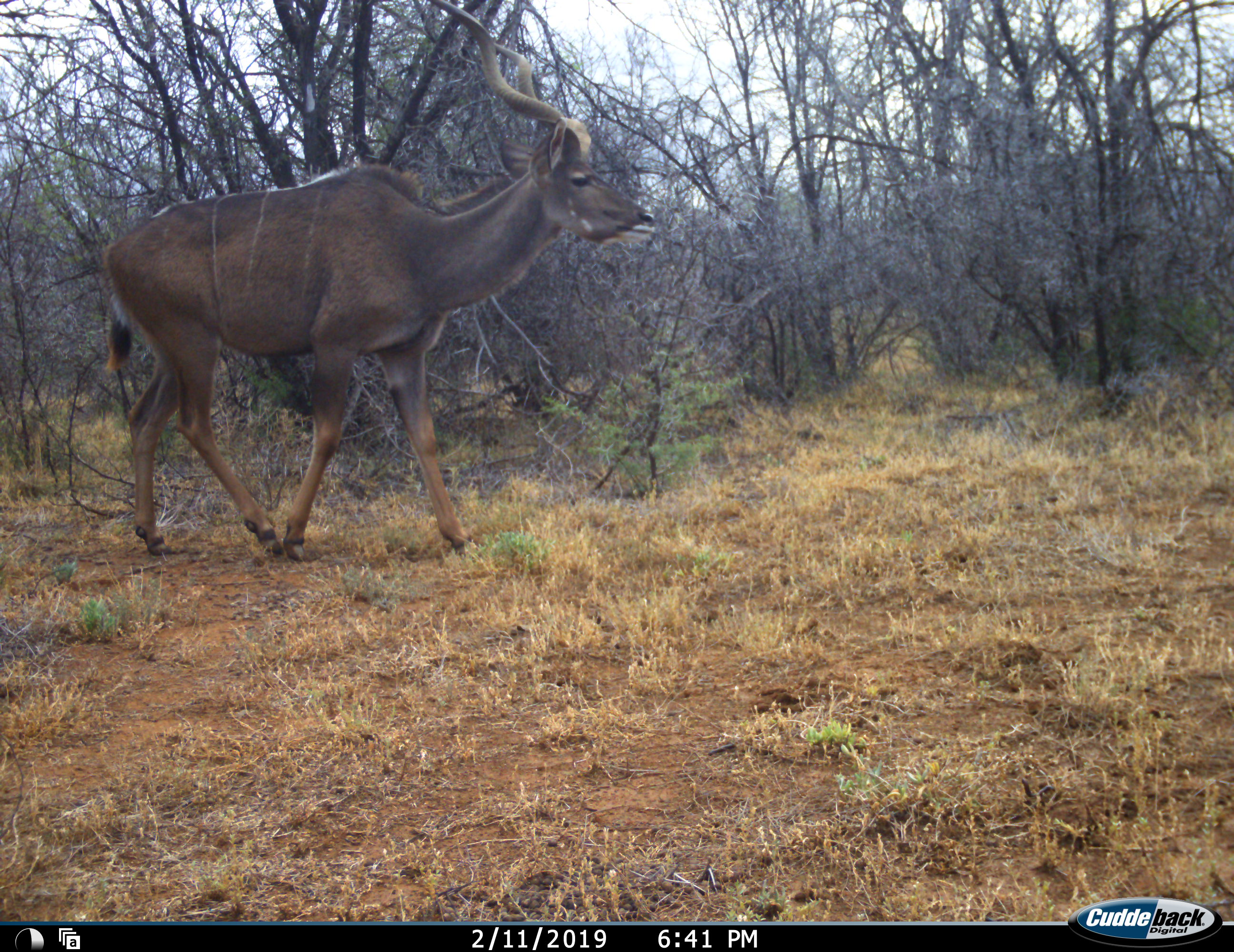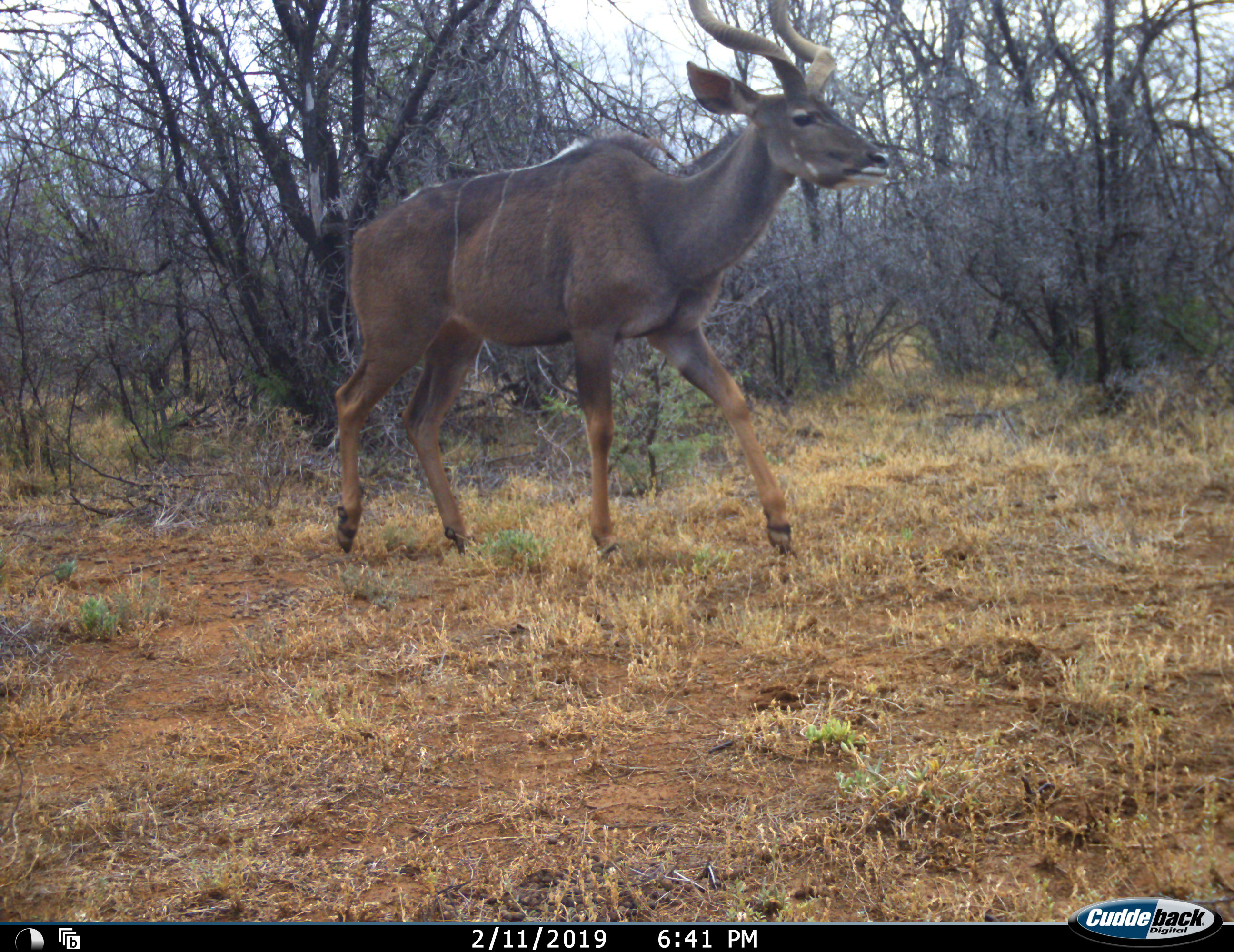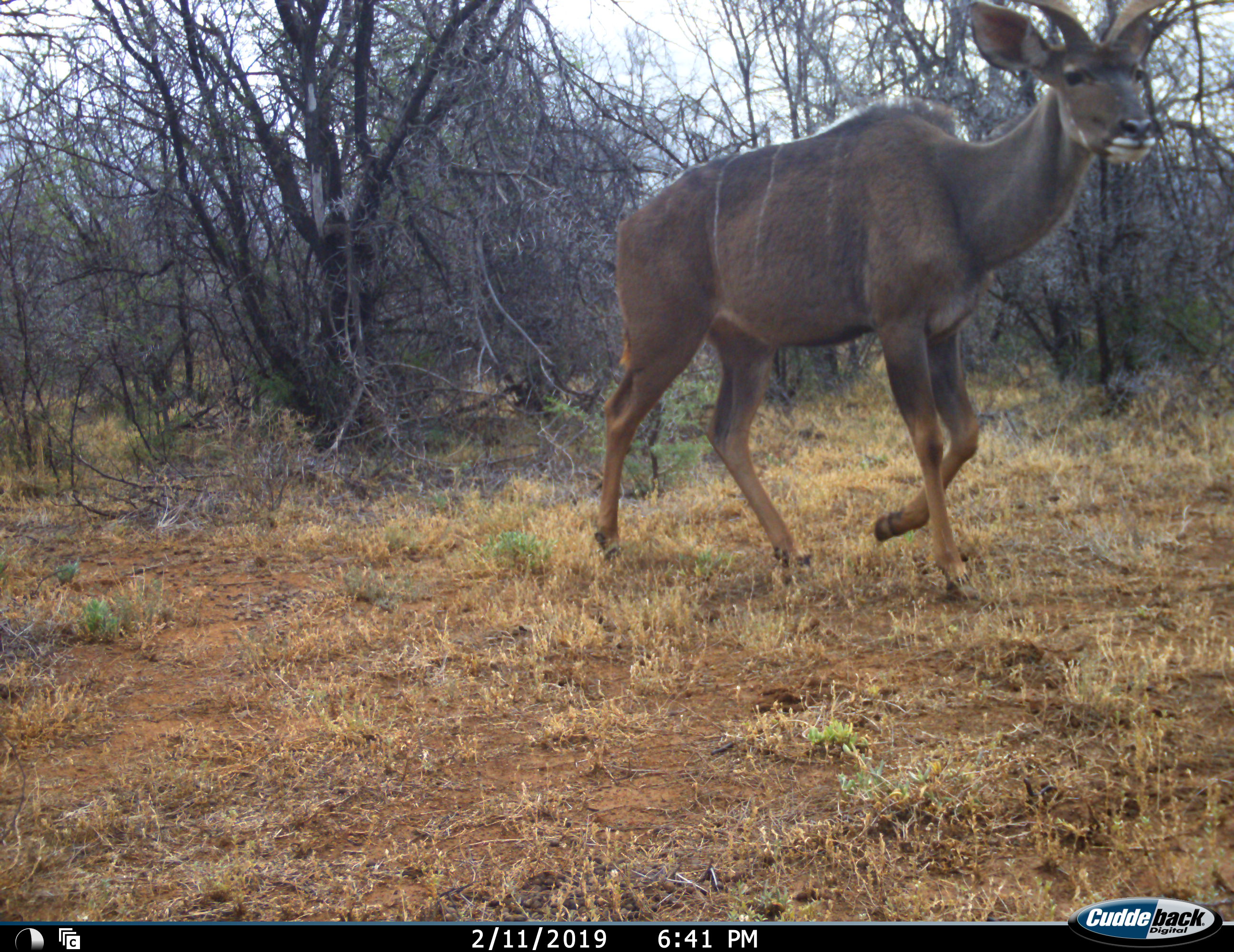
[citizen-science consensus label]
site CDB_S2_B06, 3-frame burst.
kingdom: Animalia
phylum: Chordata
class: Mammalia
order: Artiodactyla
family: Bovidae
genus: Tragelaphus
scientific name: Tragelaphus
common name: kudu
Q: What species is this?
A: Kudu (Tragelaphus).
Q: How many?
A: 1.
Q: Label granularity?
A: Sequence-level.